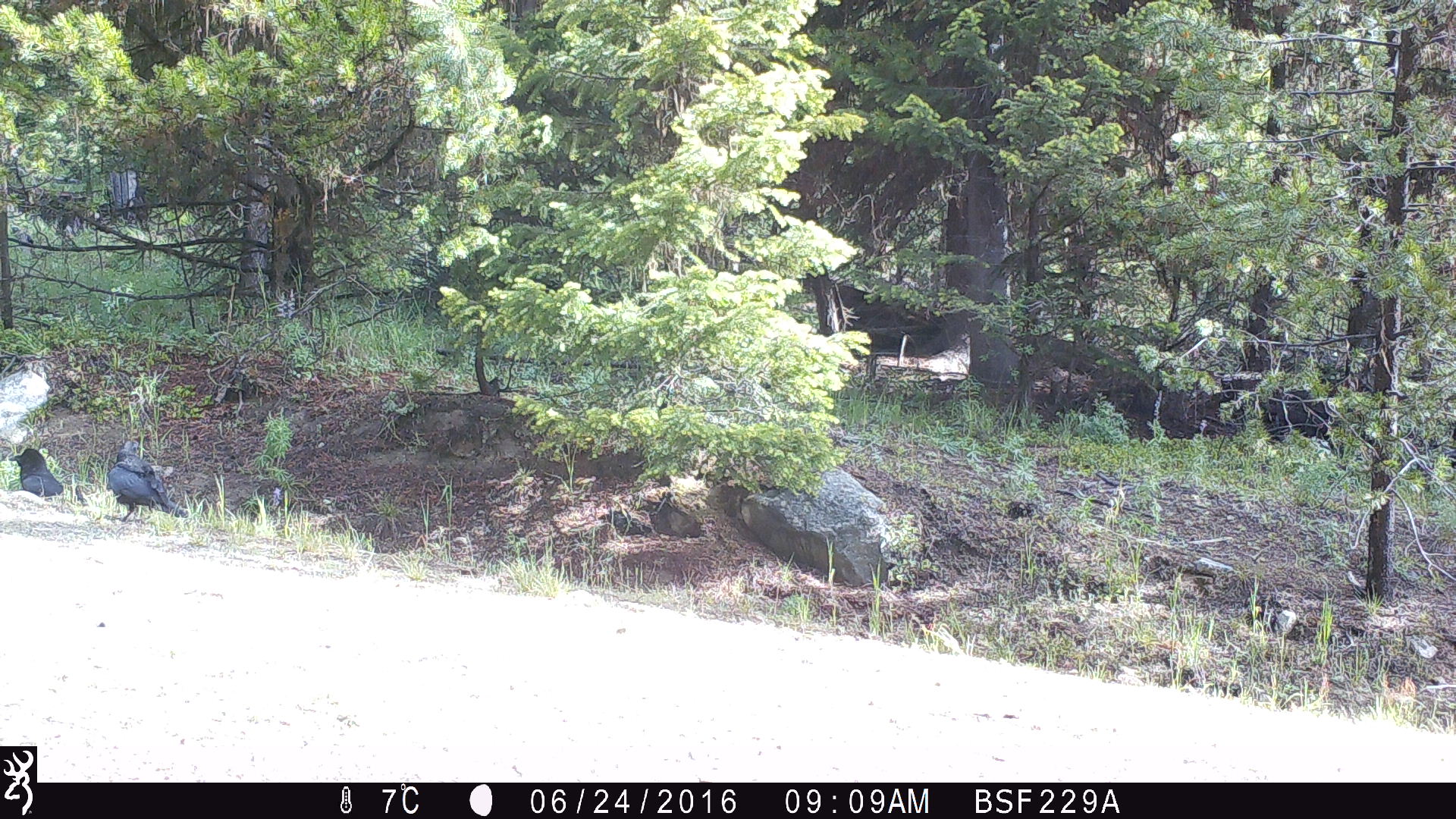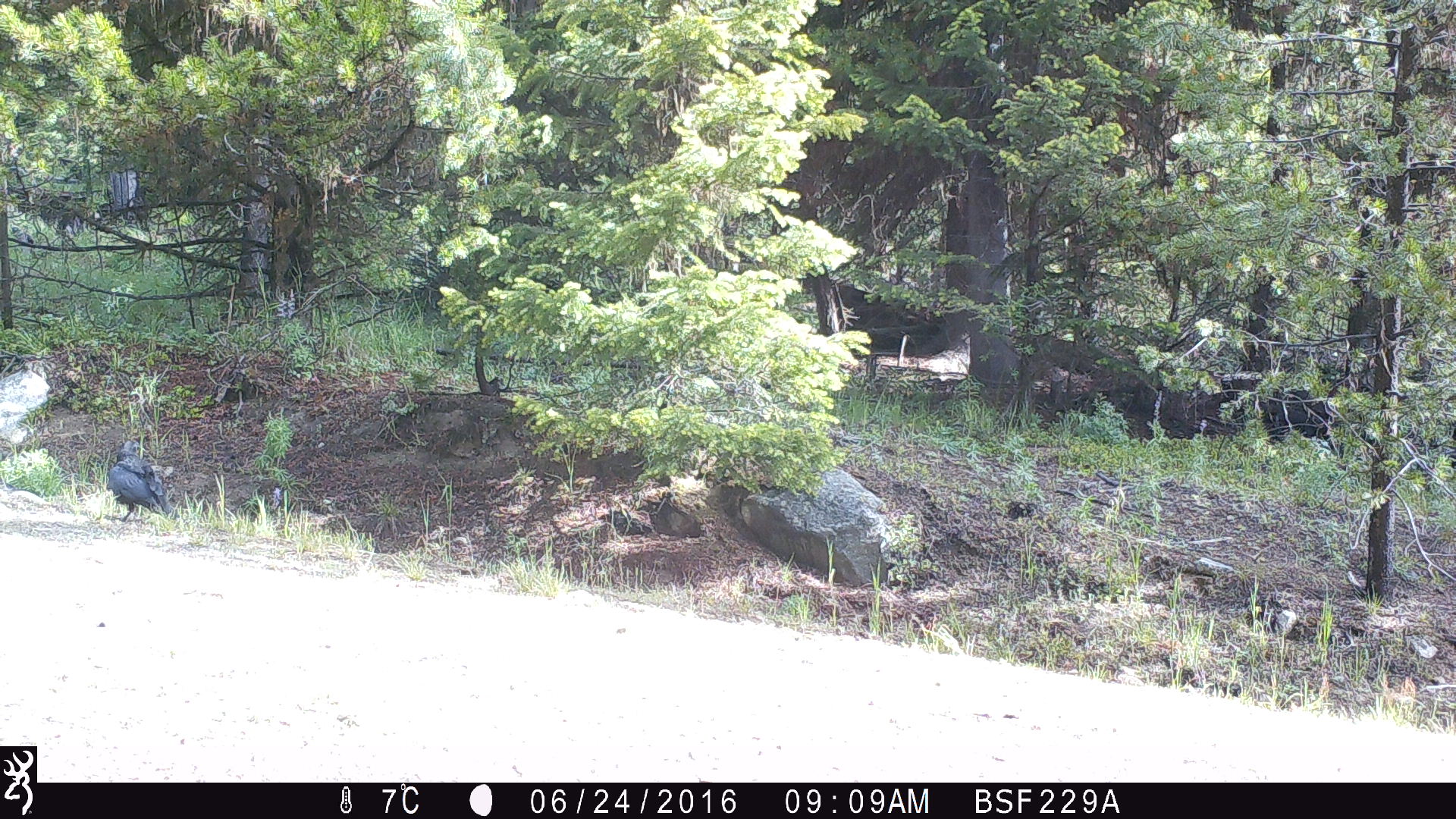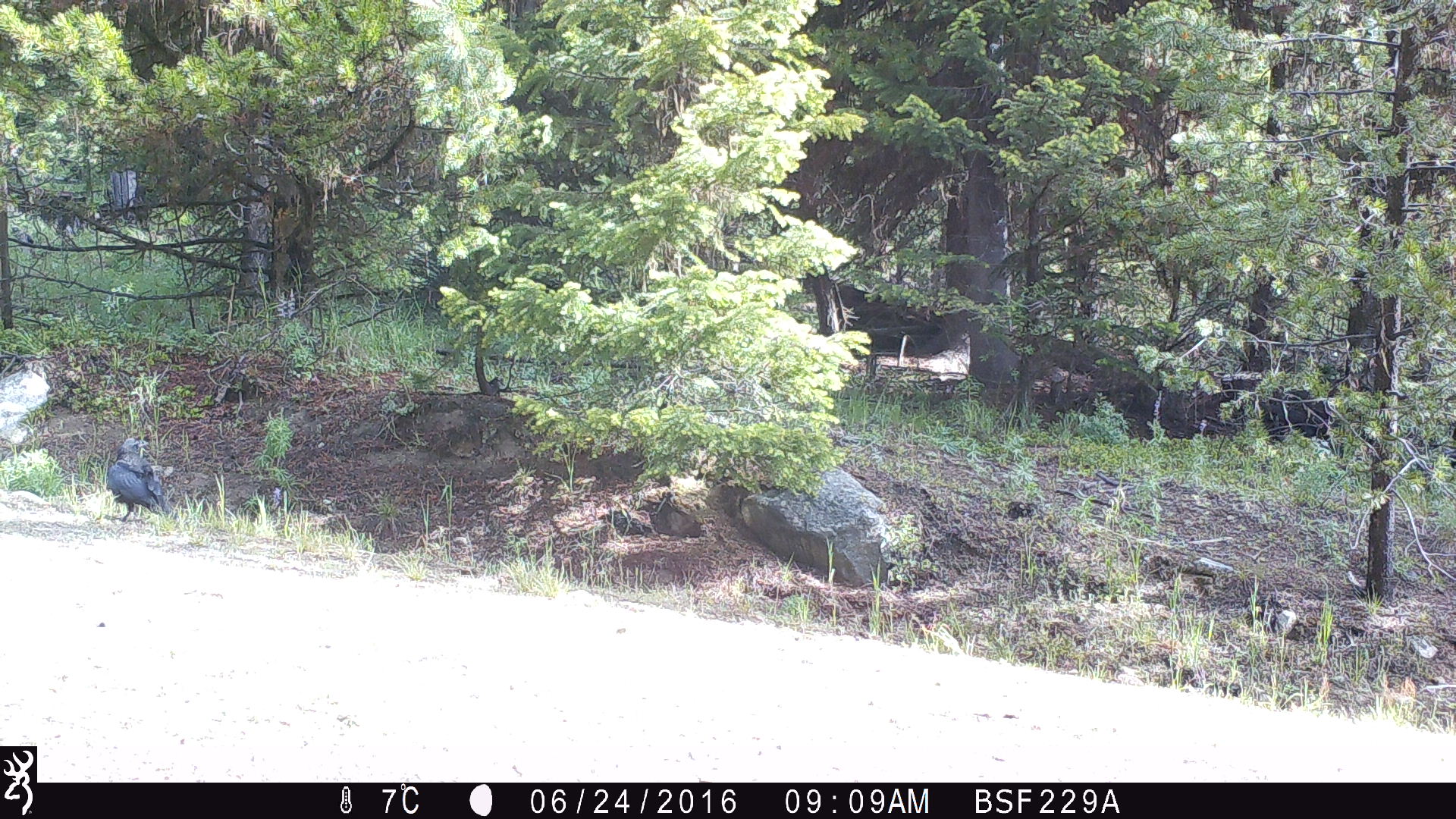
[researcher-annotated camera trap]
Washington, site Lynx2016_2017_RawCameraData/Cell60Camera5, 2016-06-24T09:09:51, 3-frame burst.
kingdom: Animalia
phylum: Chordata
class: Aves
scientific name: Aves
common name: birds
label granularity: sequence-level